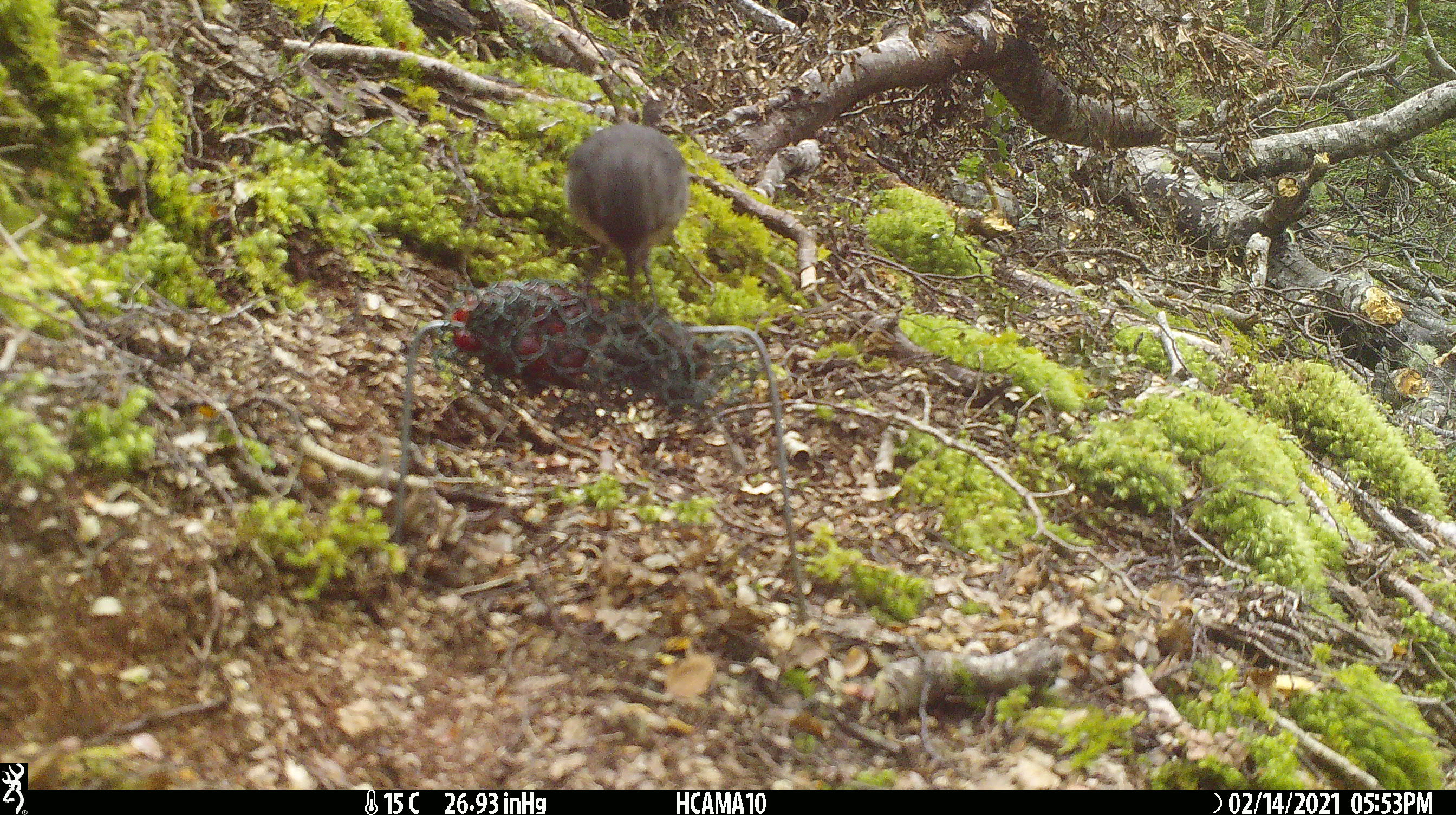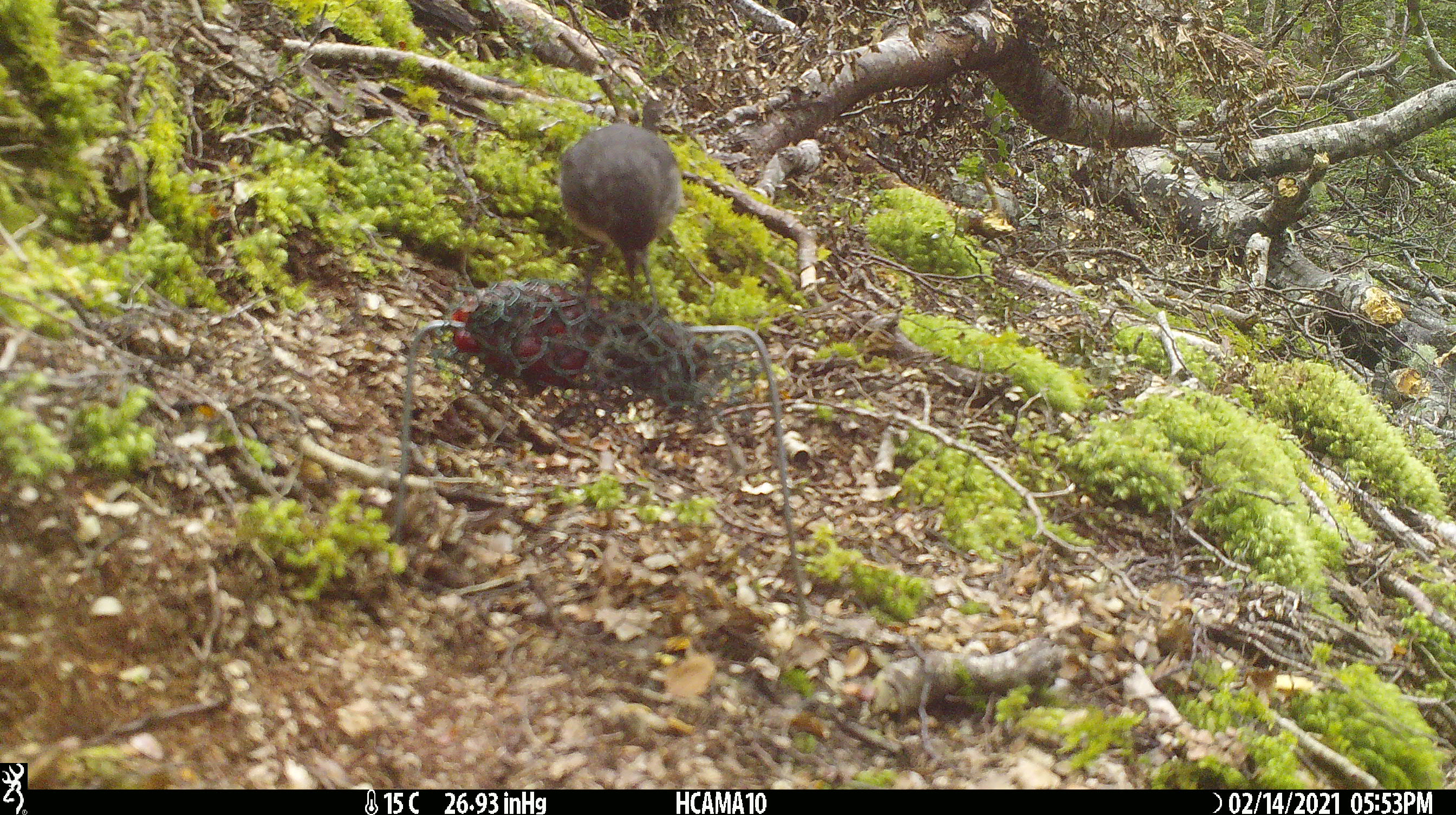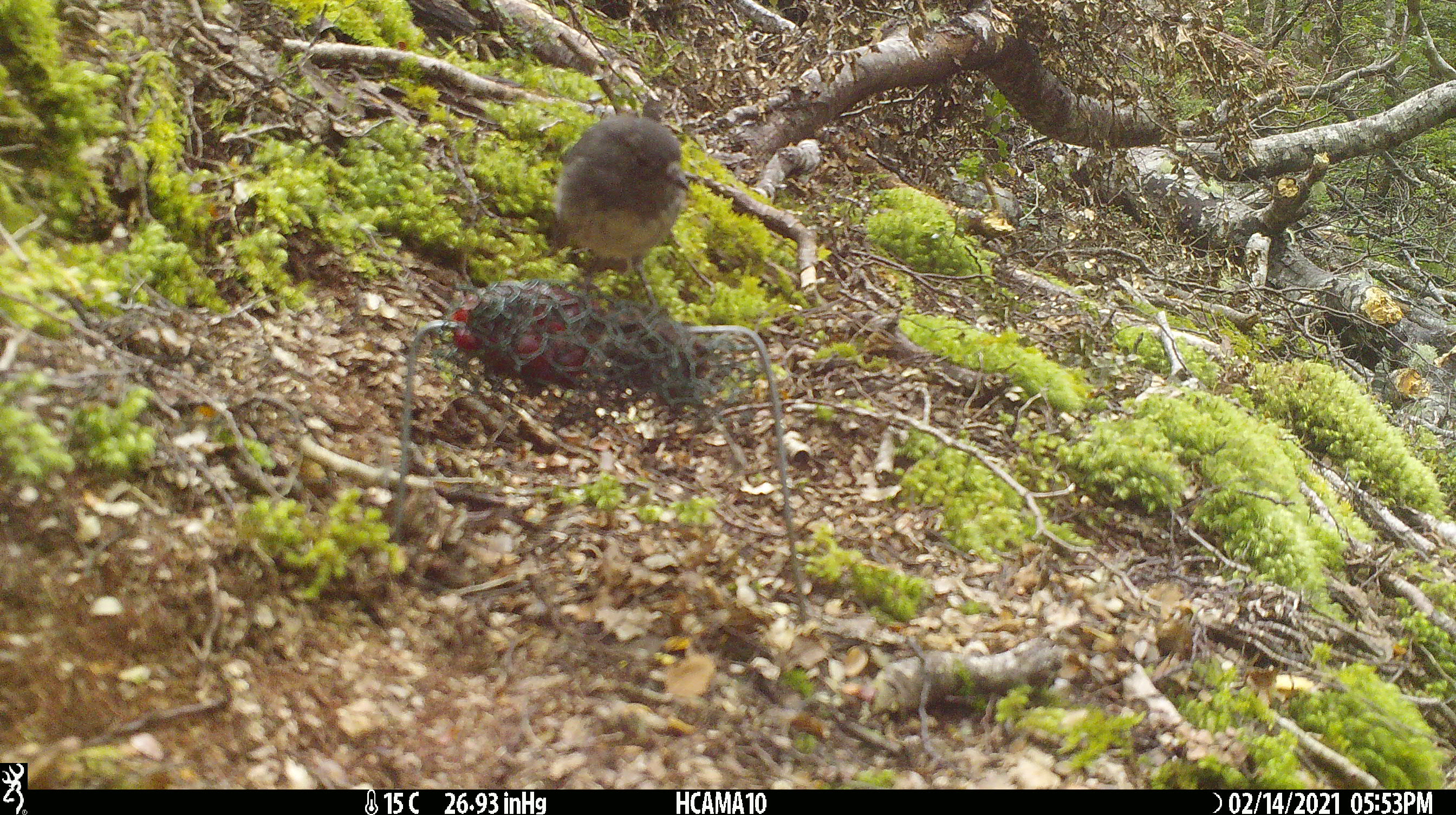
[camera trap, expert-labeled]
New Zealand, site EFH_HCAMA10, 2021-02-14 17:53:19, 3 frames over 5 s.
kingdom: Animalia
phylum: Chordata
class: Aves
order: Passeriformes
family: Petroicidae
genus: Petroica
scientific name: Petroica australis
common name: new zealand robin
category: robin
Robin (new zealand robin) (Petroica australis).